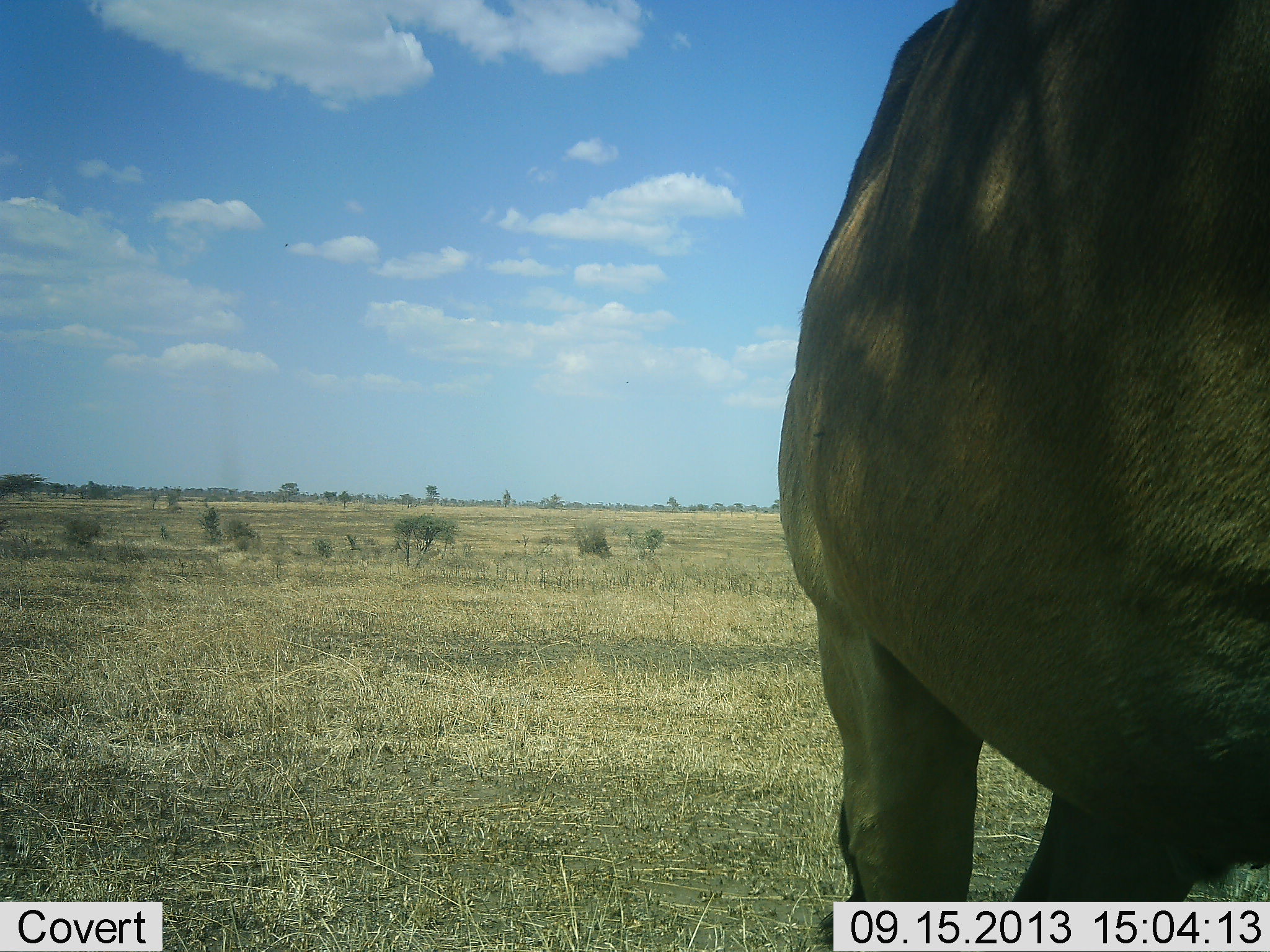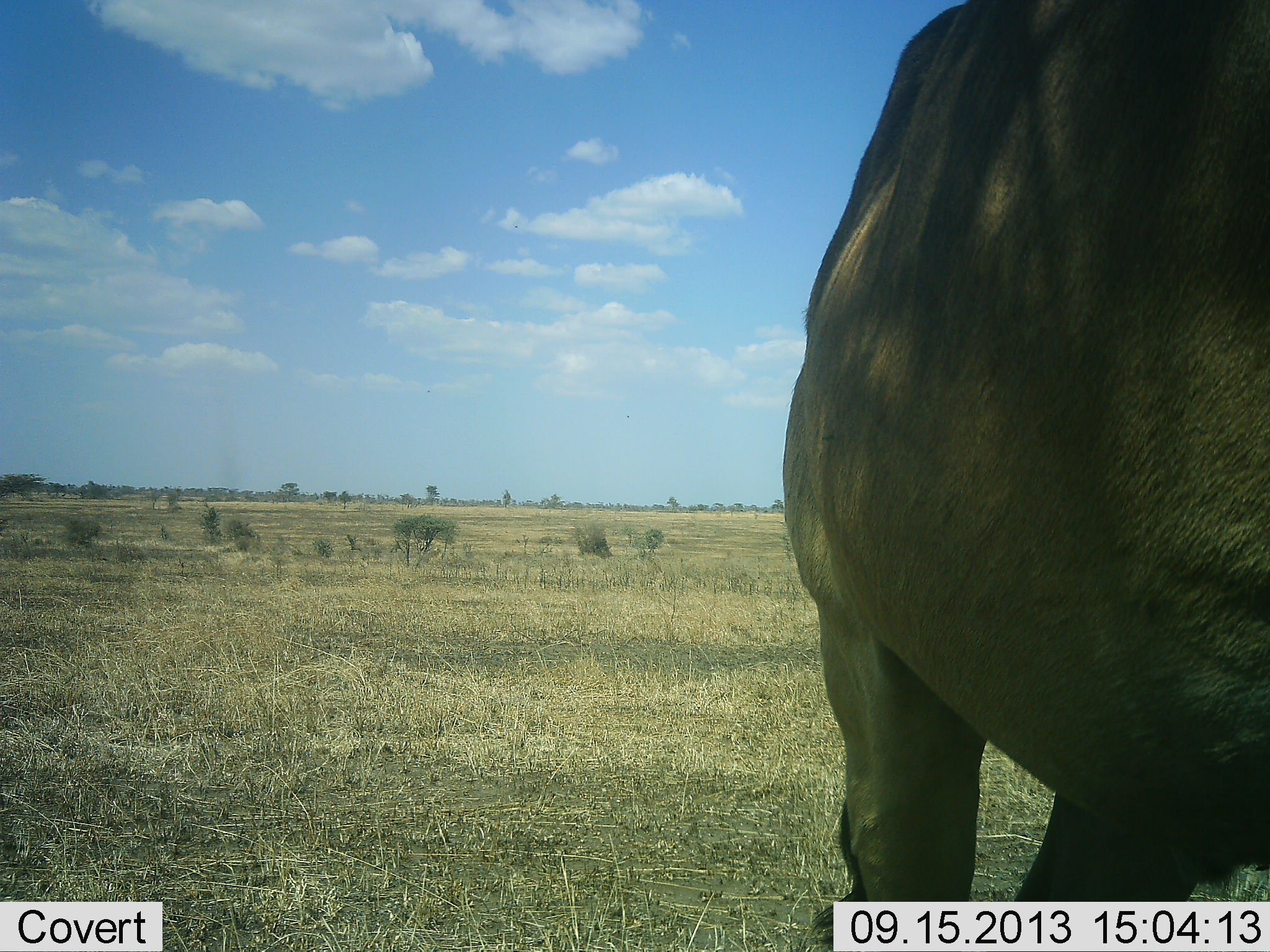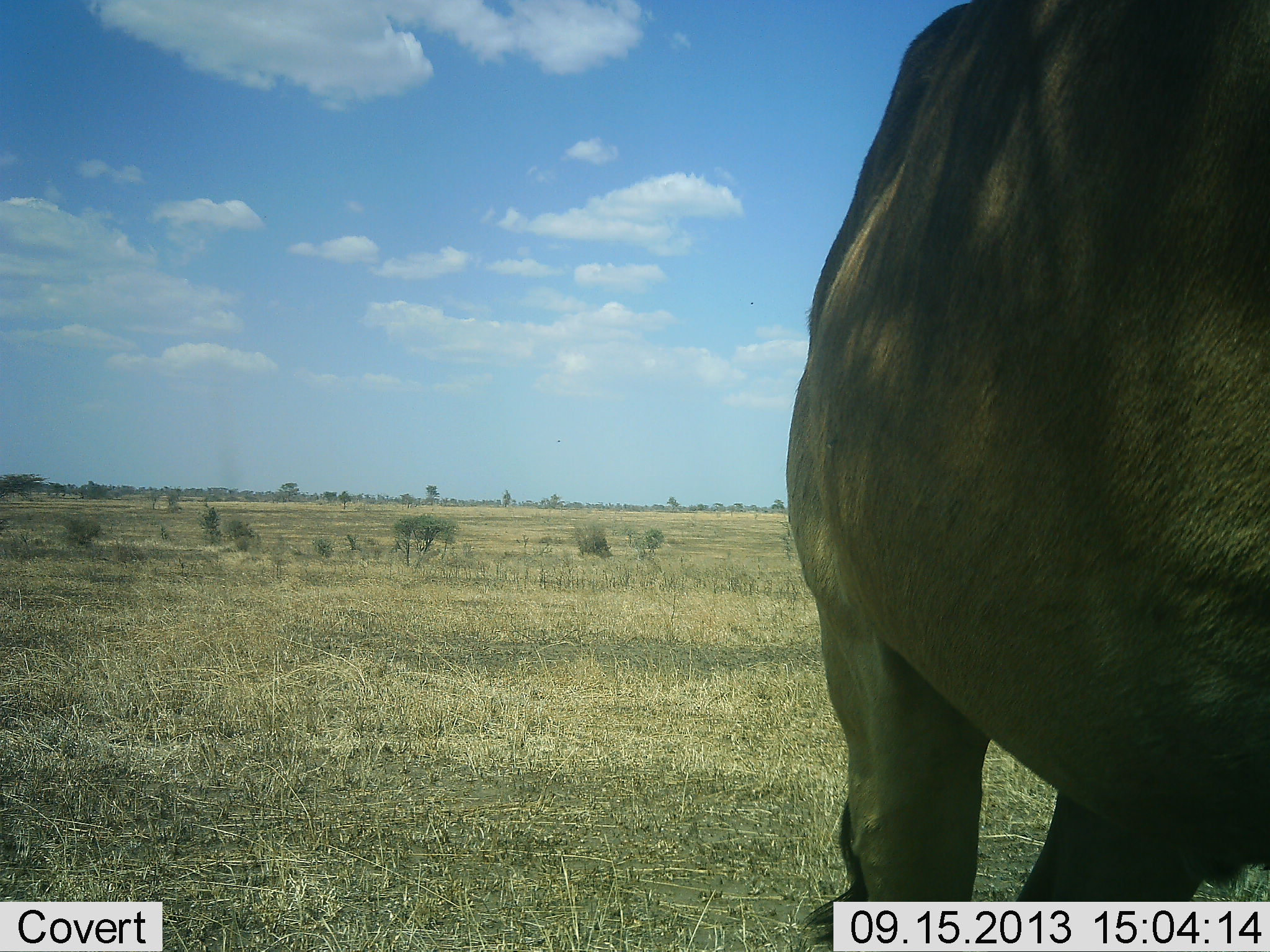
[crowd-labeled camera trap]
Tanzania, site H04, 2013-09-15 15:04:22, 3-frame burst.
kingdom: Animalia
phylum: Chordata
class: Mammalia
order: Artiodactyla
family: Bovidae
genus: Alcelaphus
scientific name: Alcelaphus buselaphus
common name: hartebeest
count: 1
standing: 100%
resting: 0%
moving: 0%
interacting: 0%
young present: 0%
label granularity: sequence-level